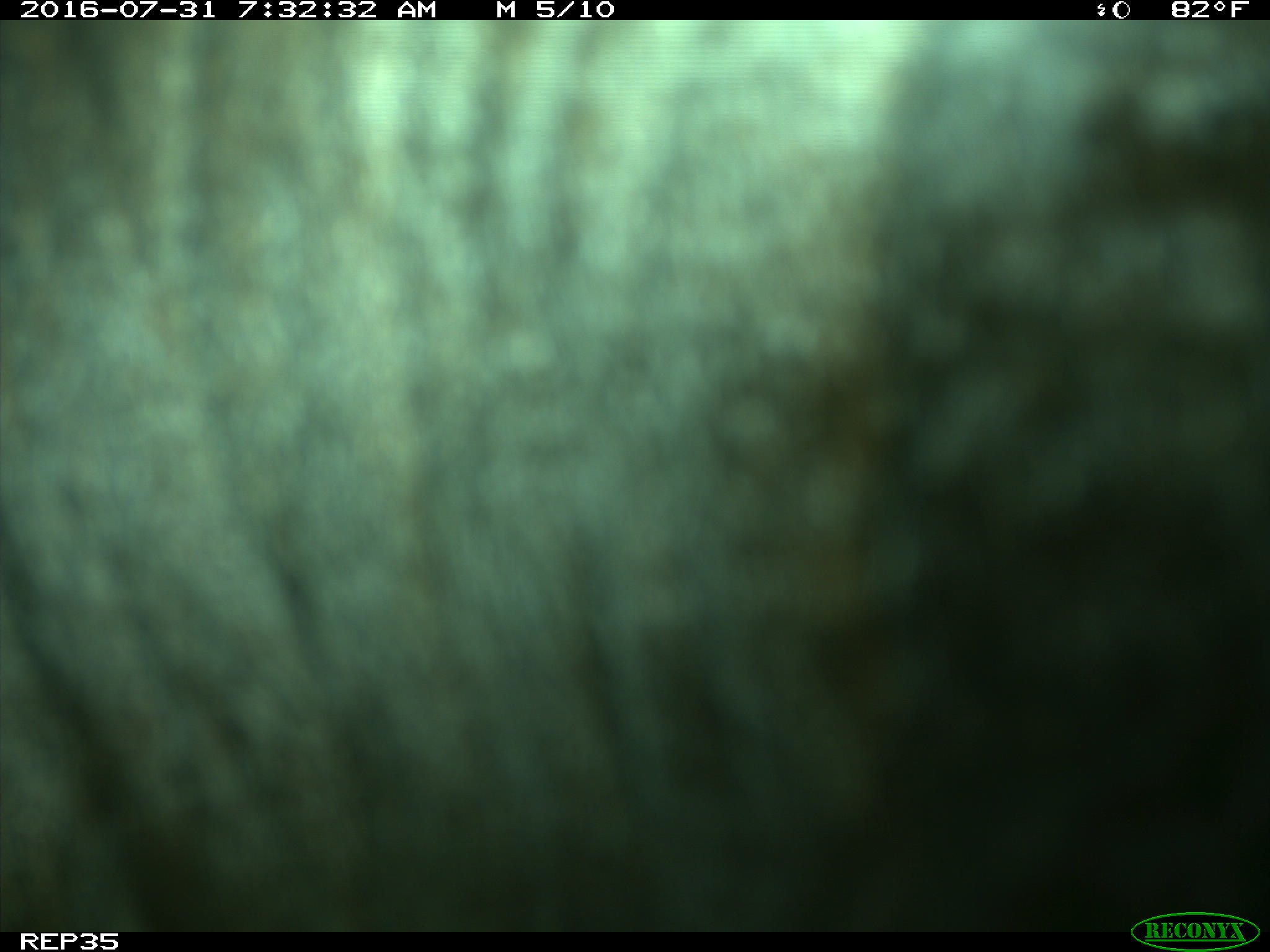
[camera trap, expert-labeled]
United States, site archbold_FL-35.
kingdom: Animalia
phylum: Chordata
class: Mammalia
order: Artiodactyla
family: Bovidae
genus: Bos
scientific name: Bos taurus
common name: domestic cow